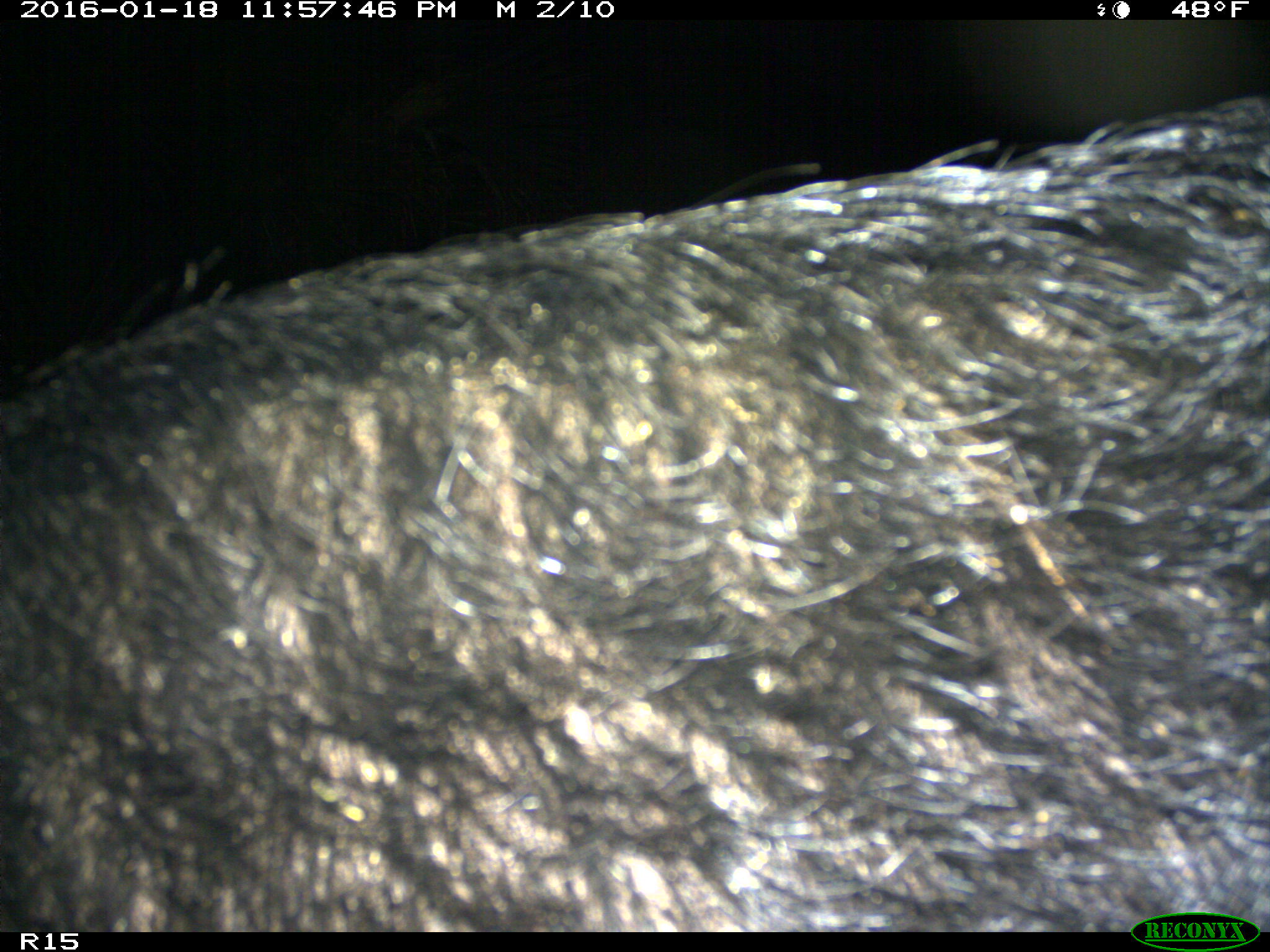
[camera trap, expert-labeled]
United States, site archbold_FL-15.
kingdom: Animalia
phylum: Chordata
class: Mammalia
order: Artiodactyla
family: Suidae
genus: Sus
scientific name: Sus scrofa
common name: wild boar